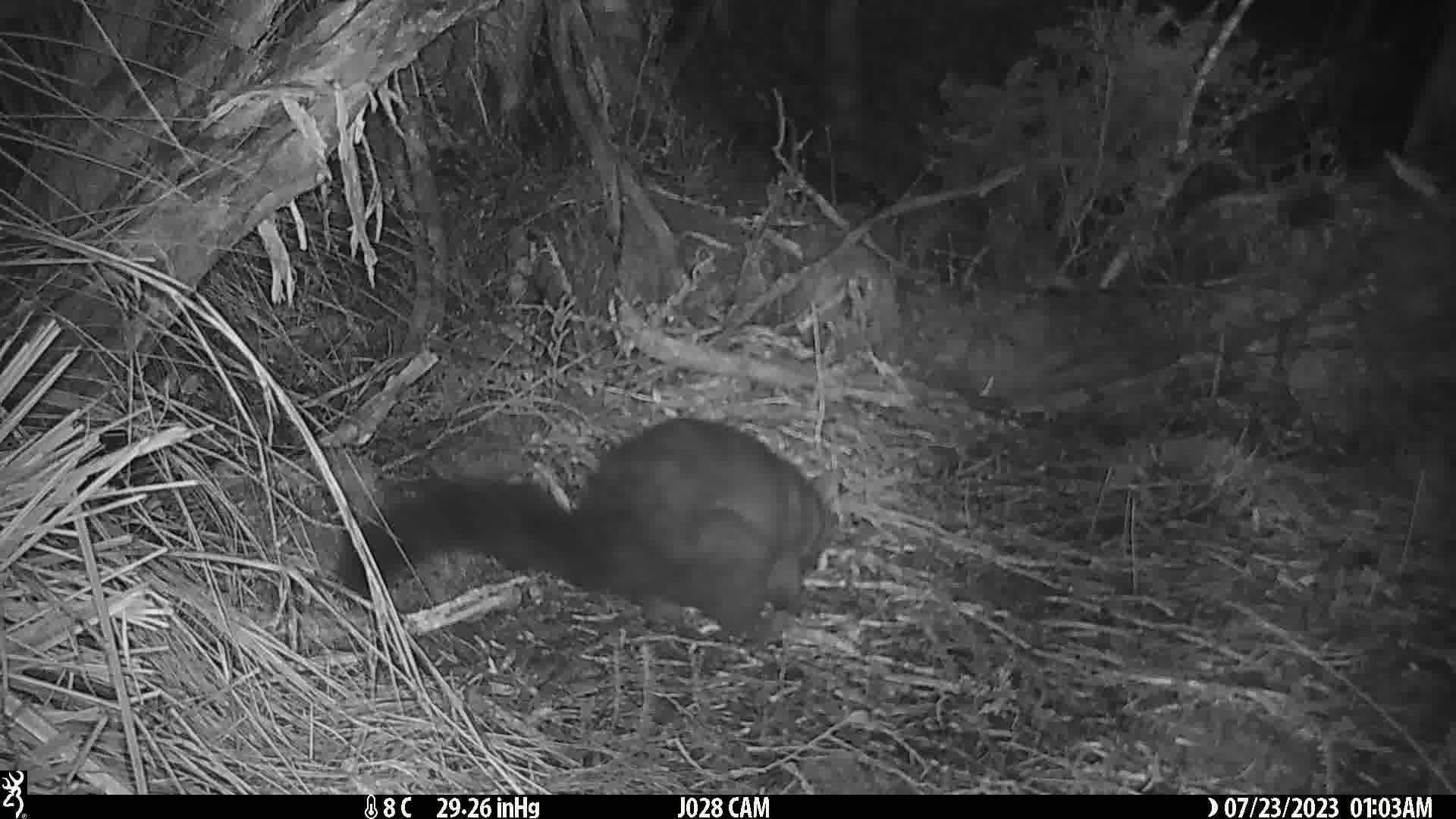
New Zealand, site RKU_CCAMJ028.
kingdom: Animalia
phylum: Chordata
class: Mammalia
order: Diprotodontia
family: Phalangeridae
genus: Trichosurus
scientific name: Trichosurus vulpecula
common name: common brushtail possum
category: possum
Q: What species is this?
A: Possum (common brushtail possum) (Trichosurus vulpecula).